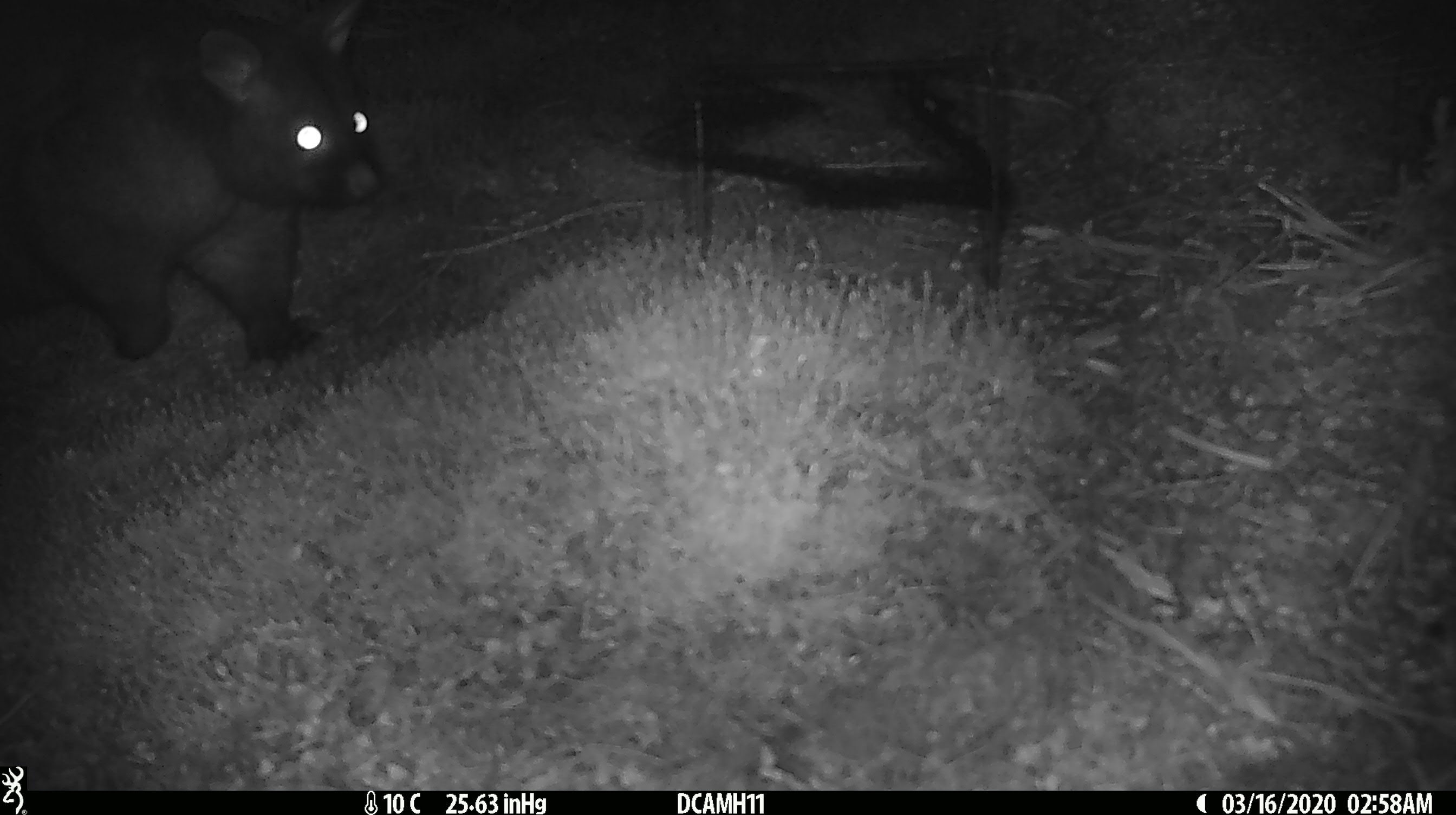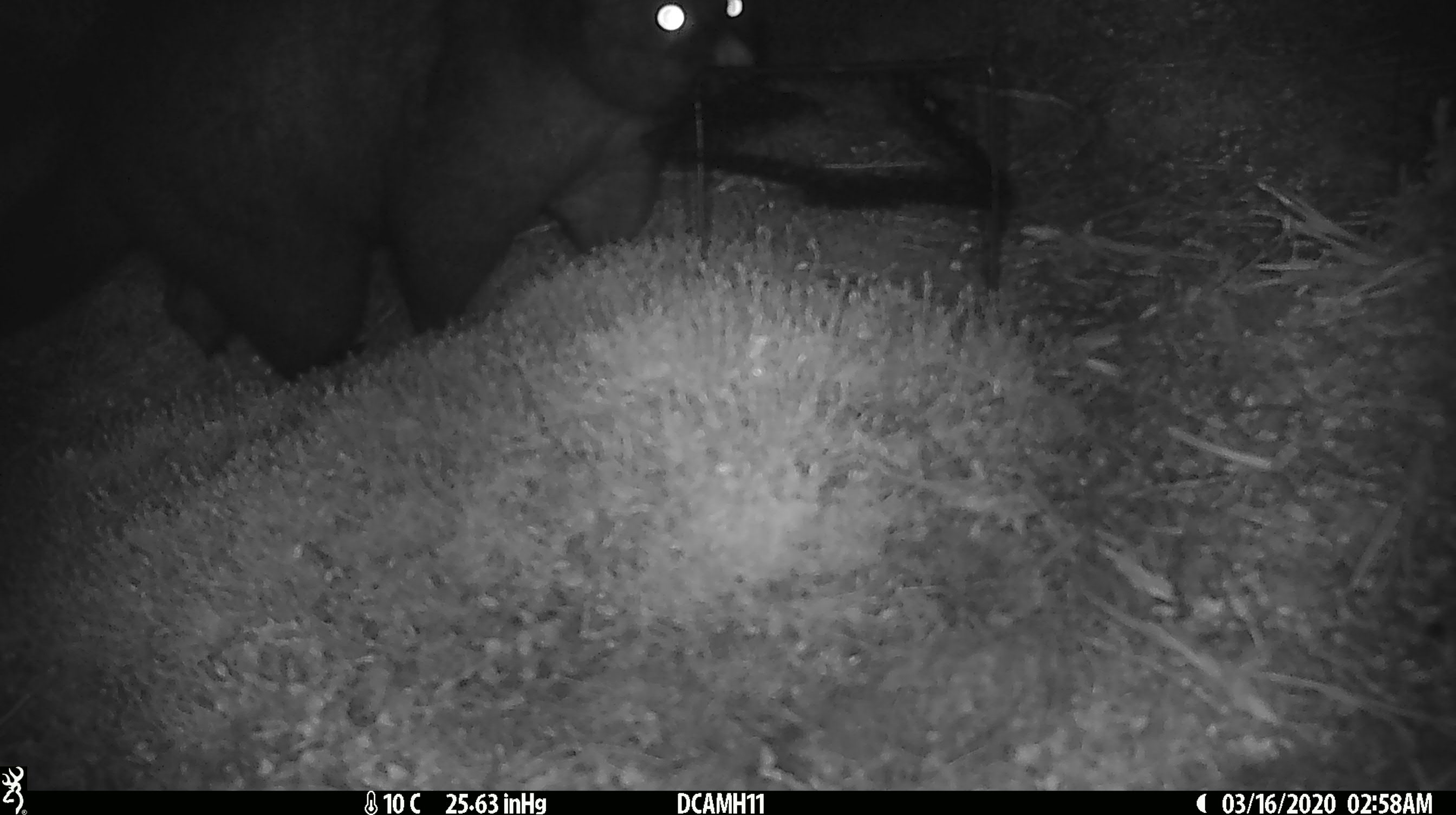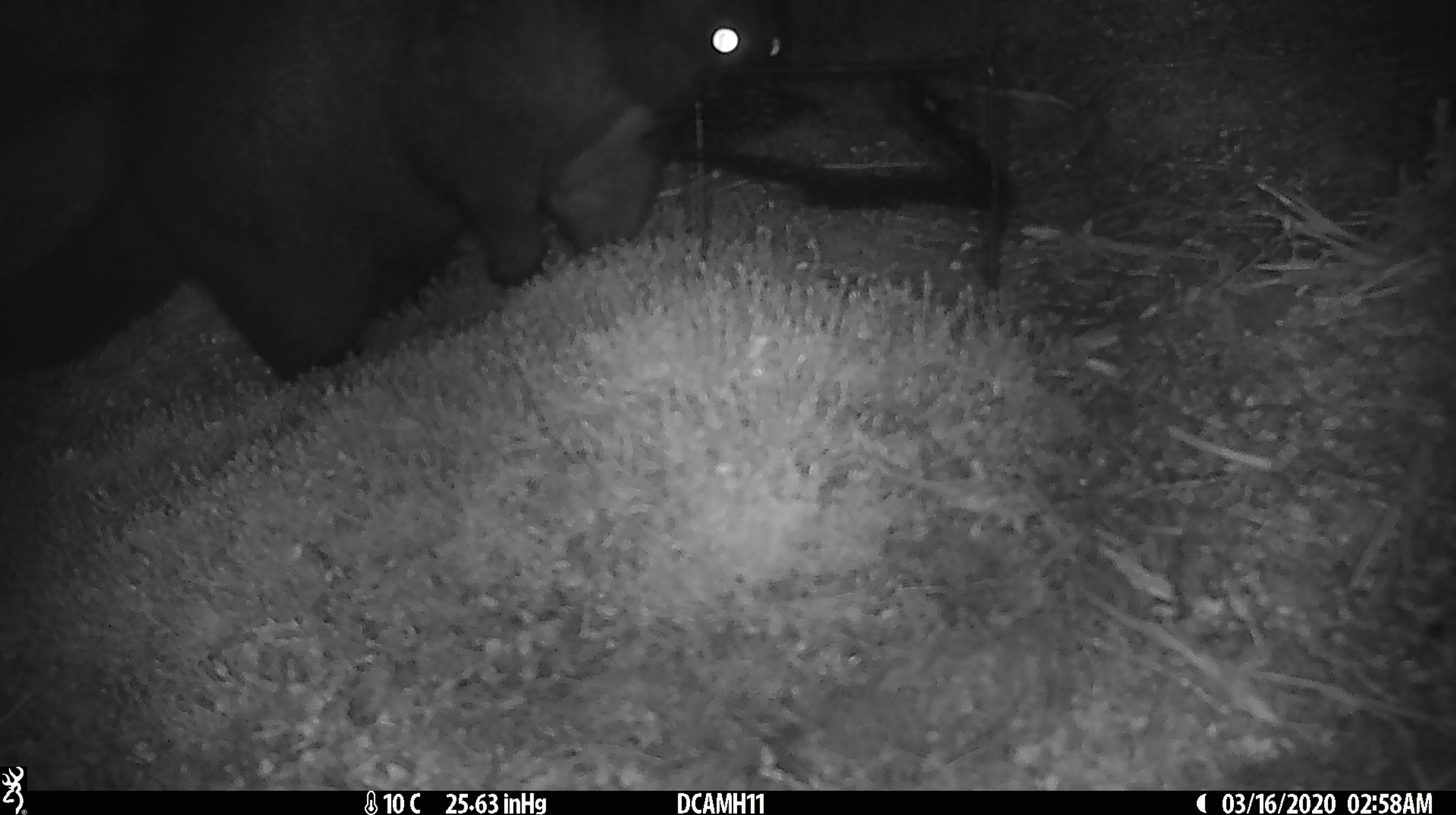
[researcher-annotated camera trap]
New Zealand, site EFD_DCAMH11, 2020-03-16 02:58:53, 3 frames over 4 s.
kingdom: Animalia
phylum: Chordata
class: Mammalia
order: Diprotodontia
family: Phalangeridae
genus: Trichosurus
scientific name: Trichosurus vulpecula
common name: common brushtail possum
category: possum